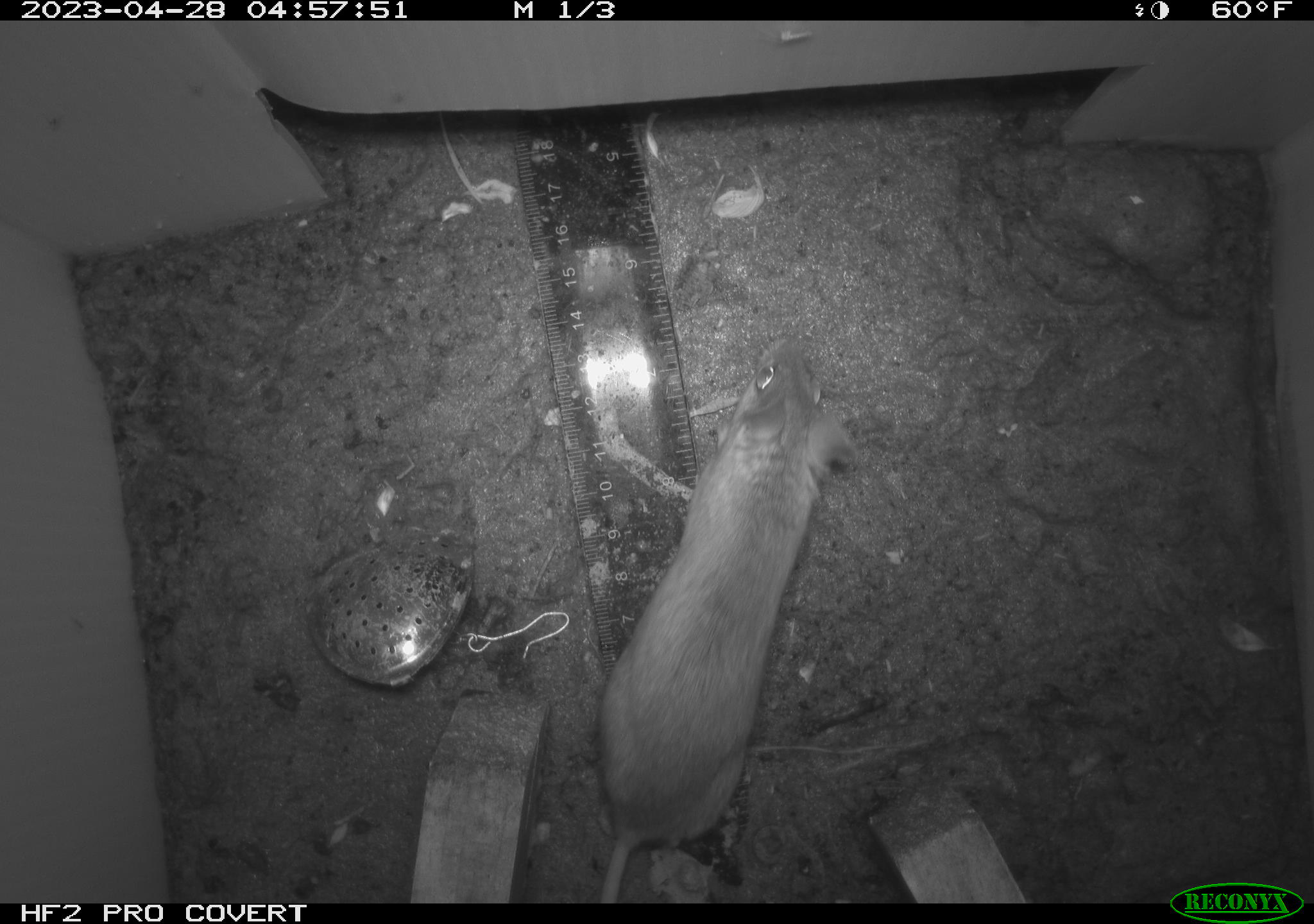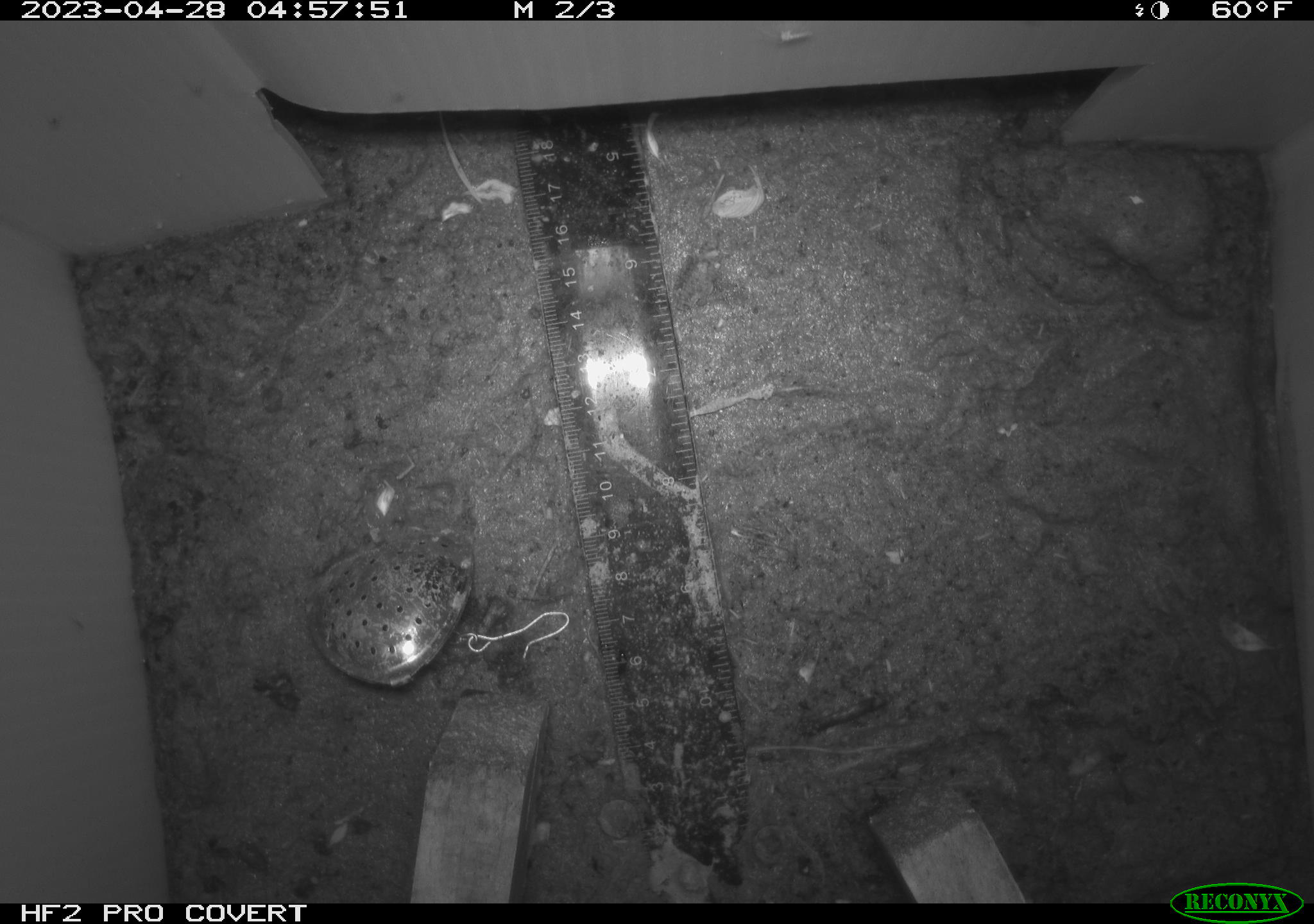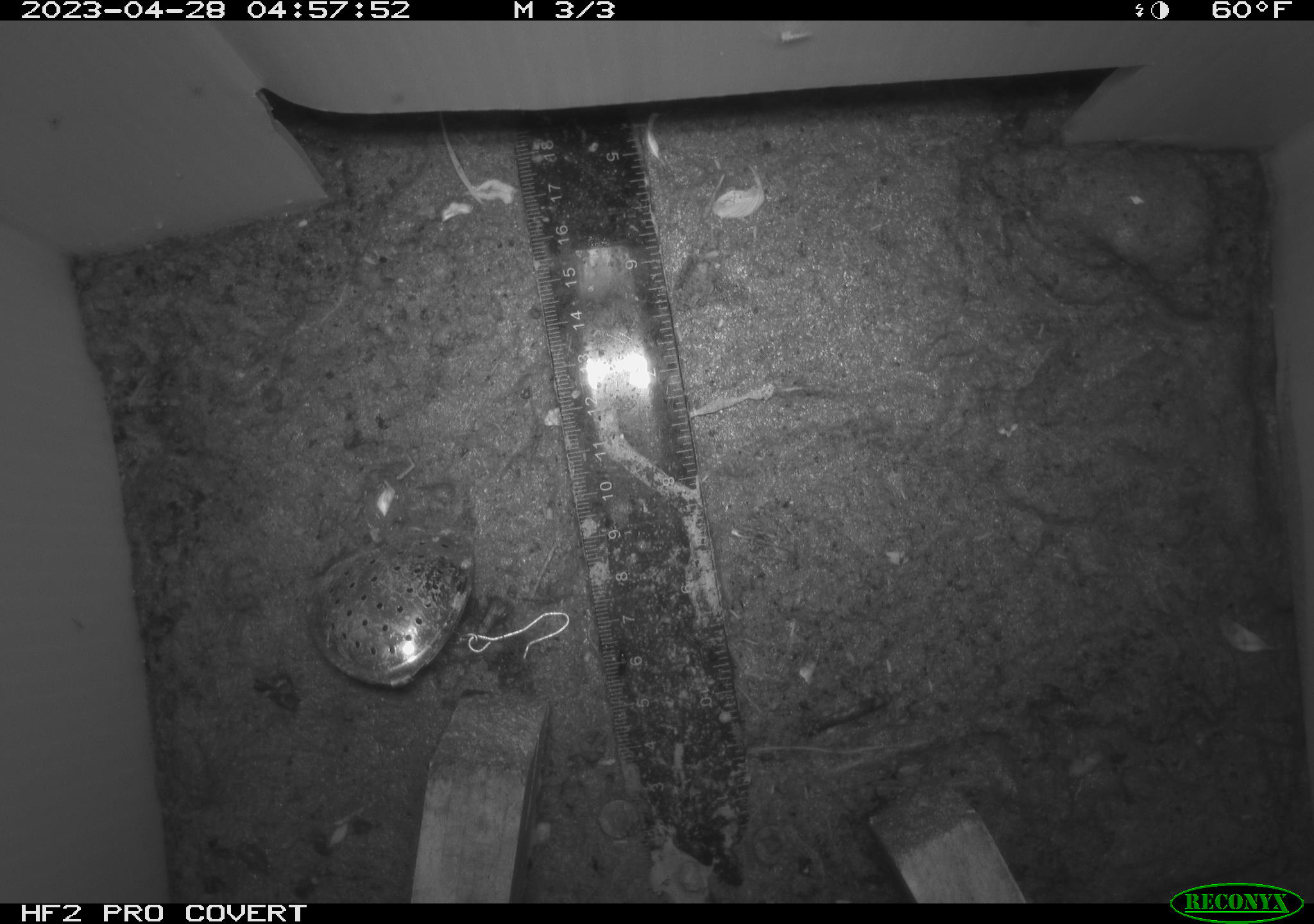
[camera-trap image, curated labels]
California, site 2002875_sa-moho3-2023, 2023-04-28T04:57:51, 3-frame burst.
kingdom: Animalia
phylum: Chordata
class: Mammalia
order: Rodentia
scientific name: Rodentia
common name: mouse species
Mouse species (Rodentia).